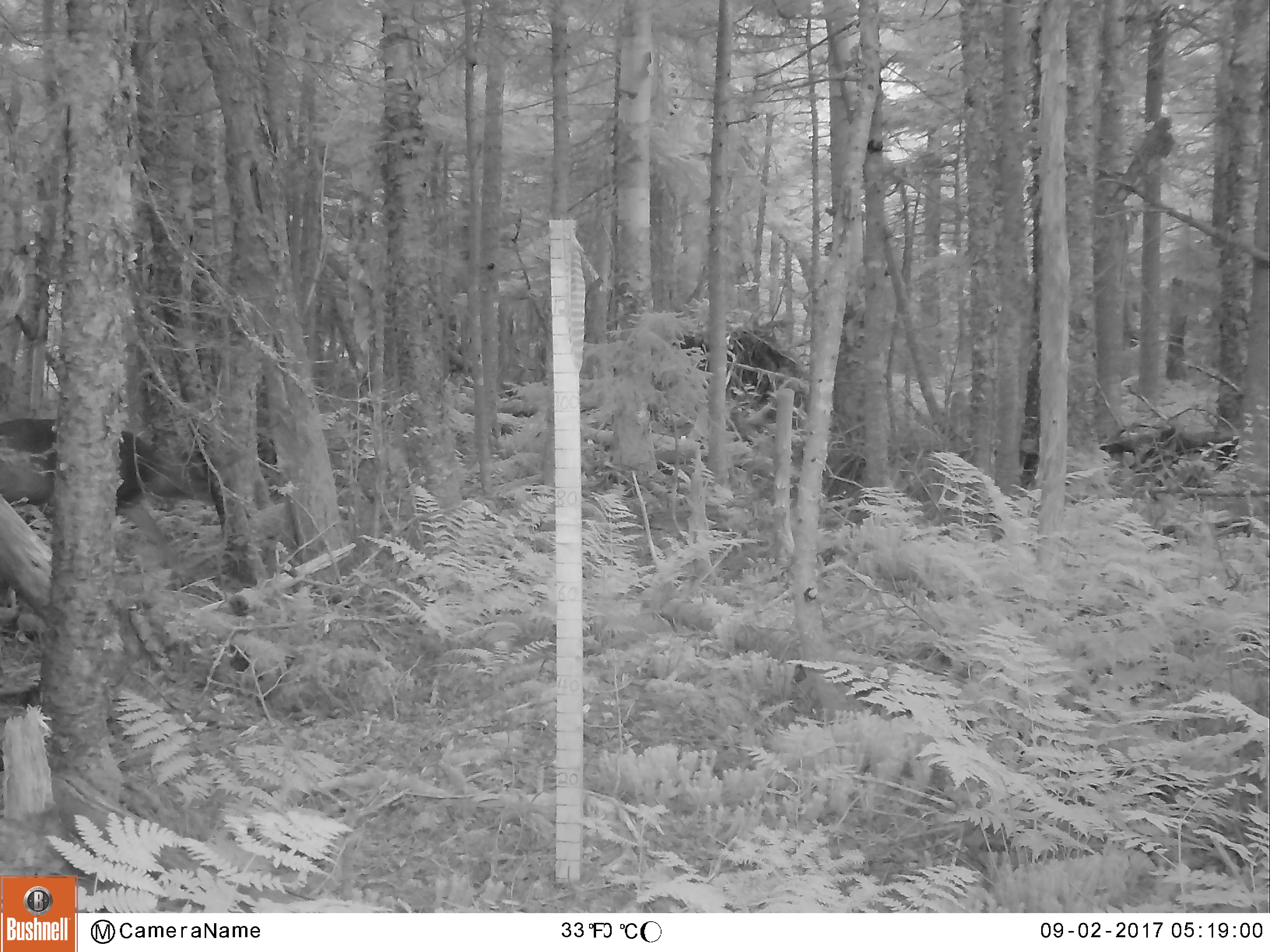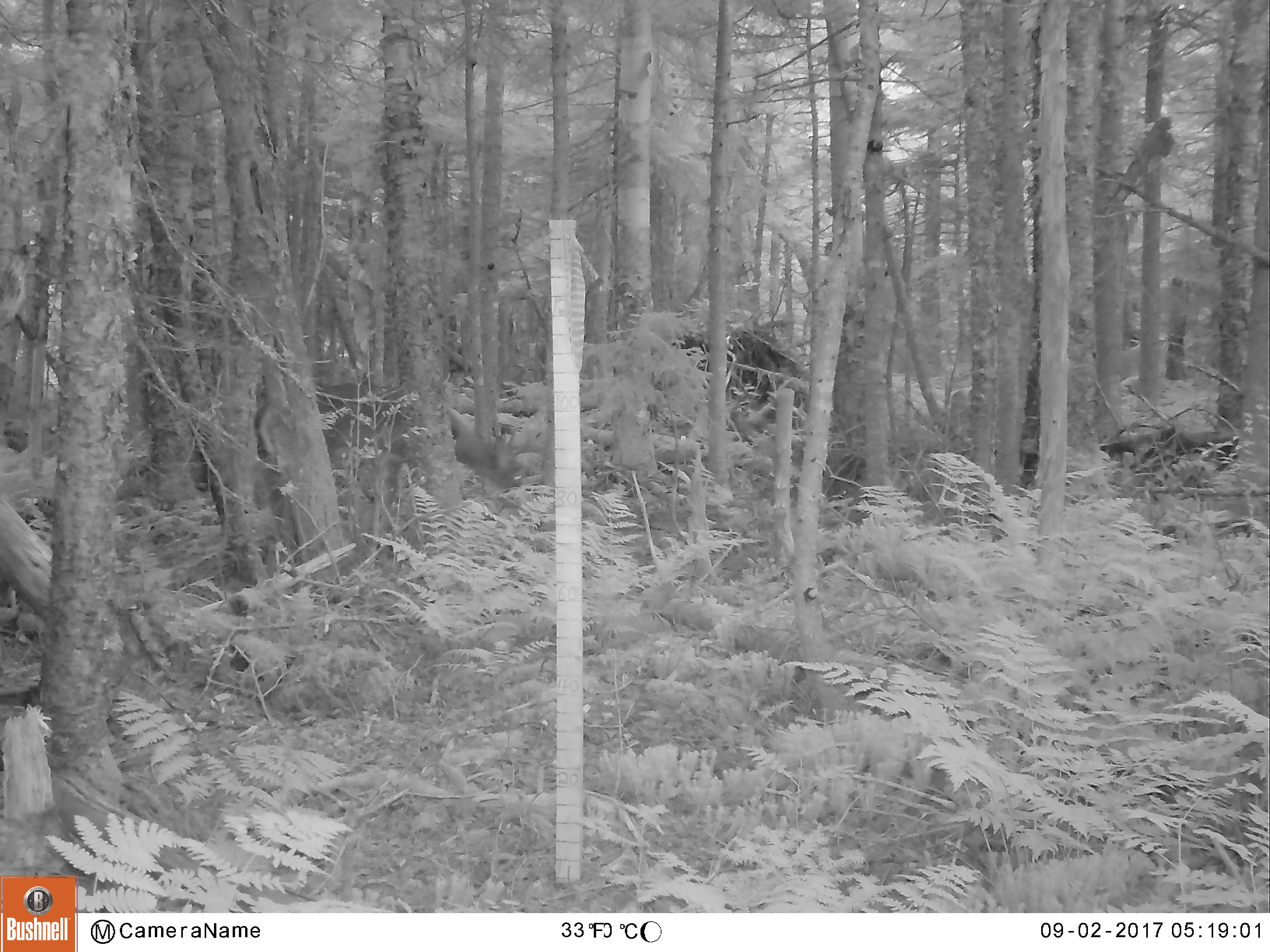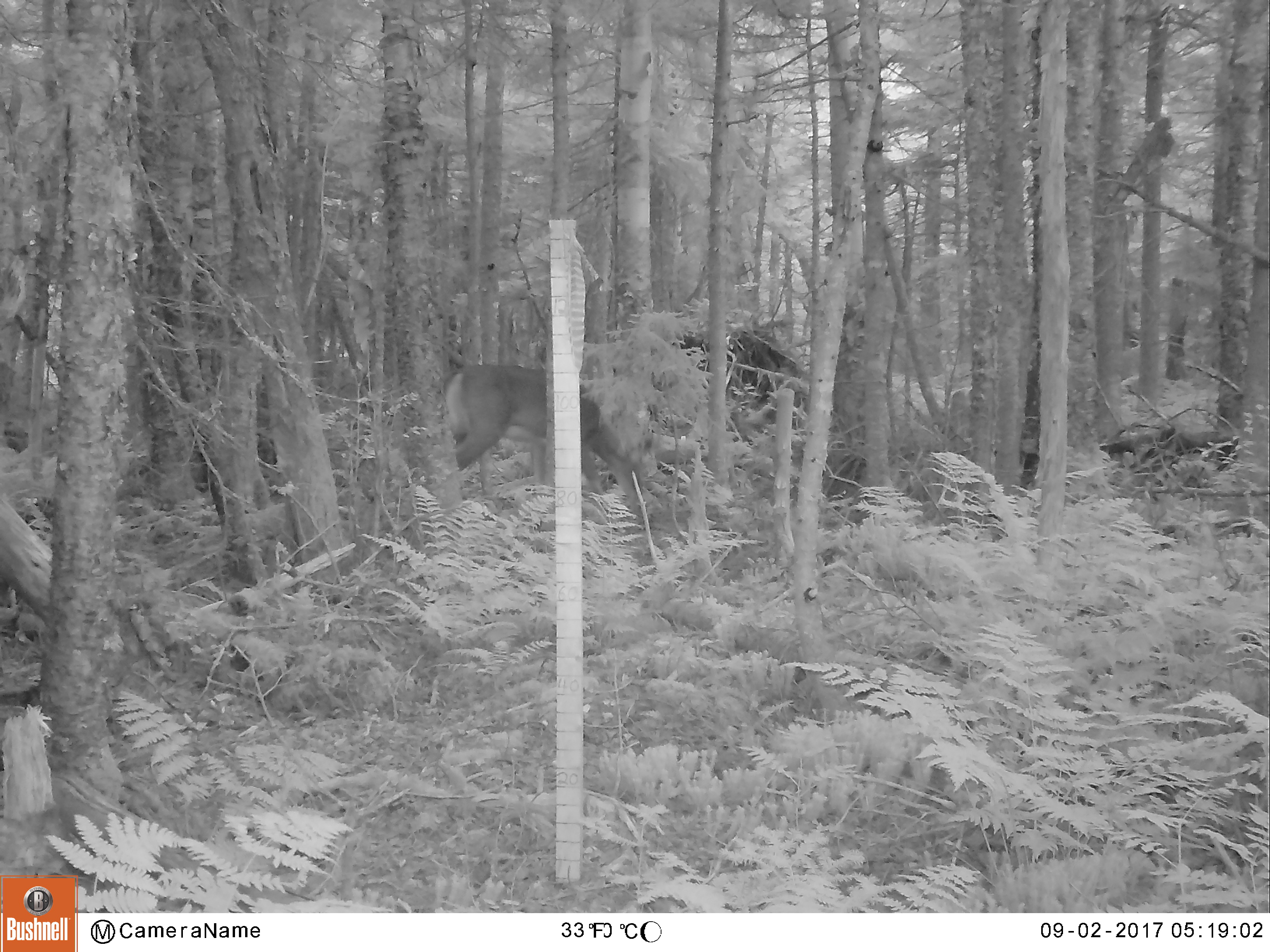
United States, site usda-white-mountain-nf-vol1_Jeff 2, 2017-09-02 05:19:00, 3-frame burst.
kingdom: Animalia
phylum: Chordata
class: Mammalia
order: Artiodactyla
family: Cervidae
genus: Odocoileus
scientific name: Odocoileus virginianus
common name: white-tailed deer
White-tailed deer (Odocoileus virginianus).